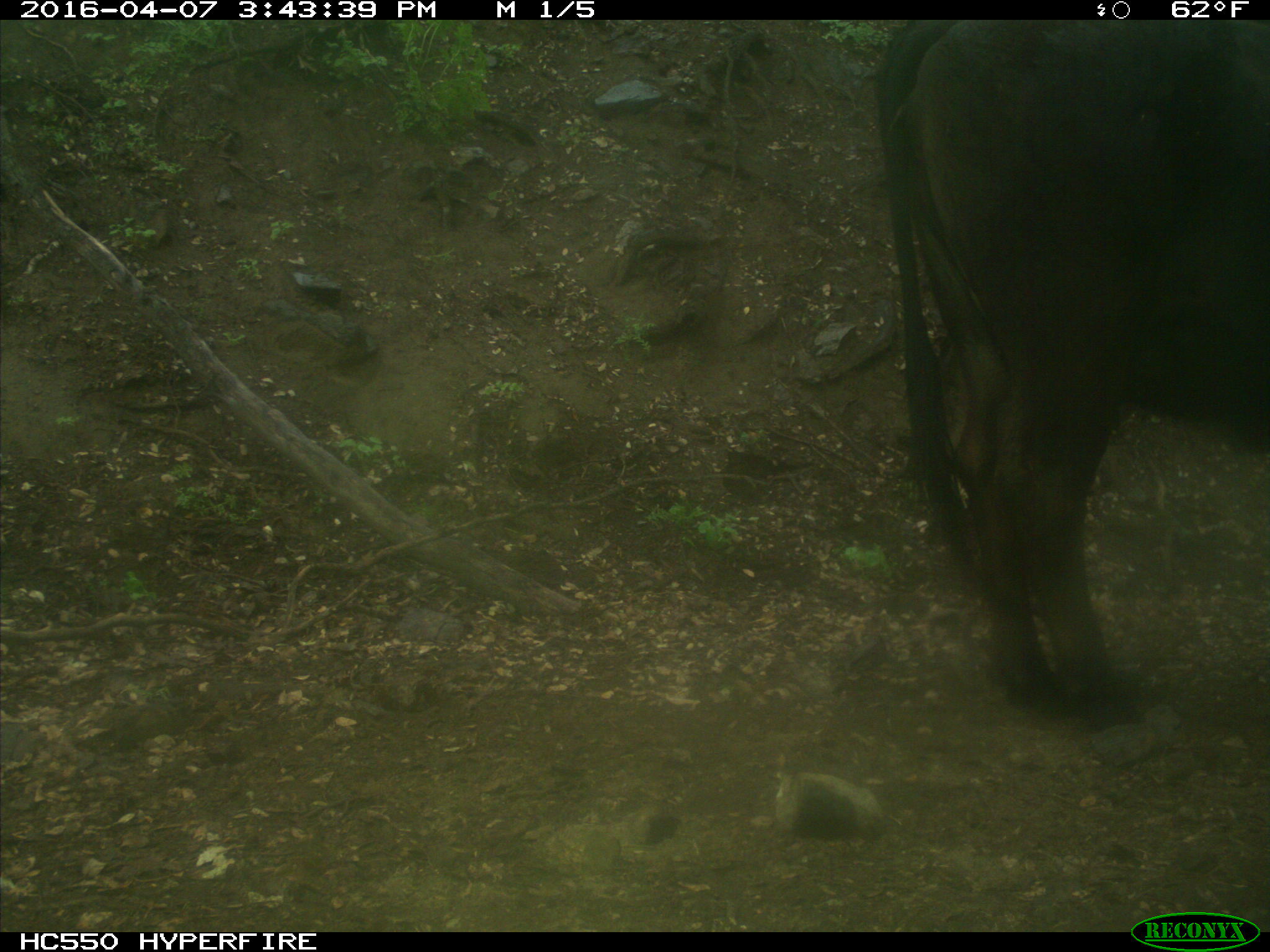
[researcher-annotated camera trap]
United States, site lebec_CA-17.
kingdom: Animalia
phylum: Chordata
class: Mammalia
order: Artiodactyla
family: Bovidae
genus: Bos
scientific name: Bos taurus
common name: domestic cow